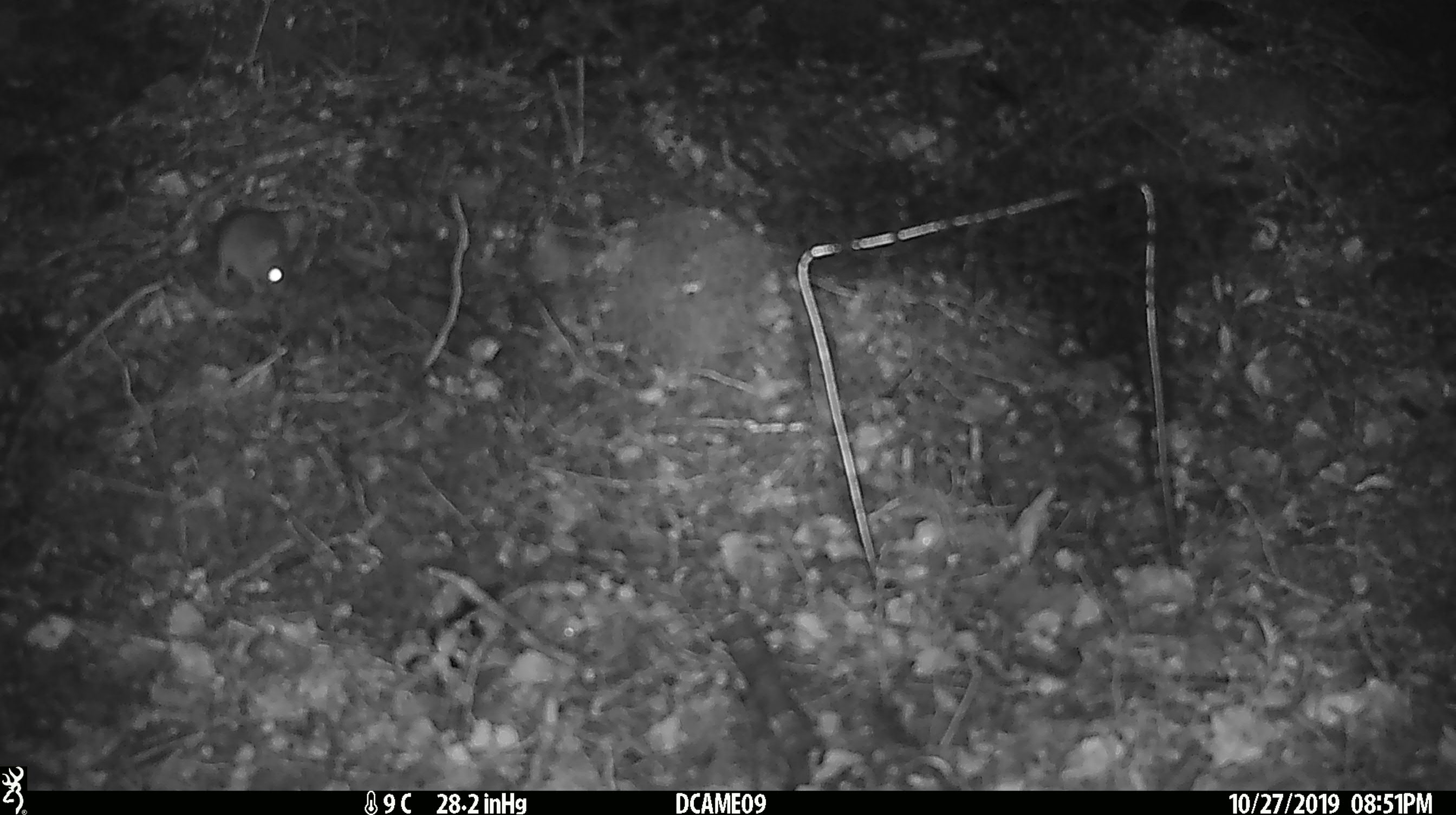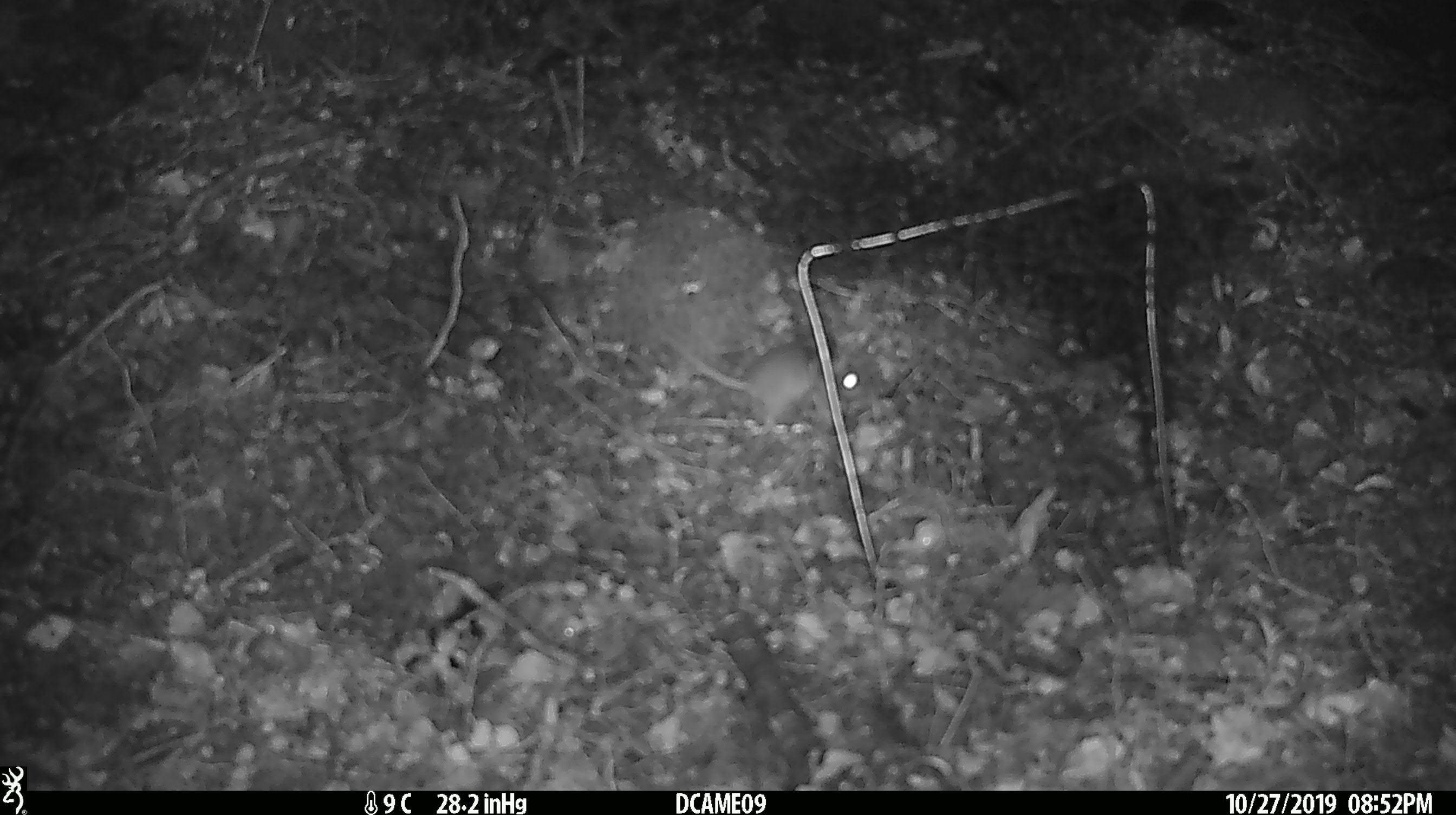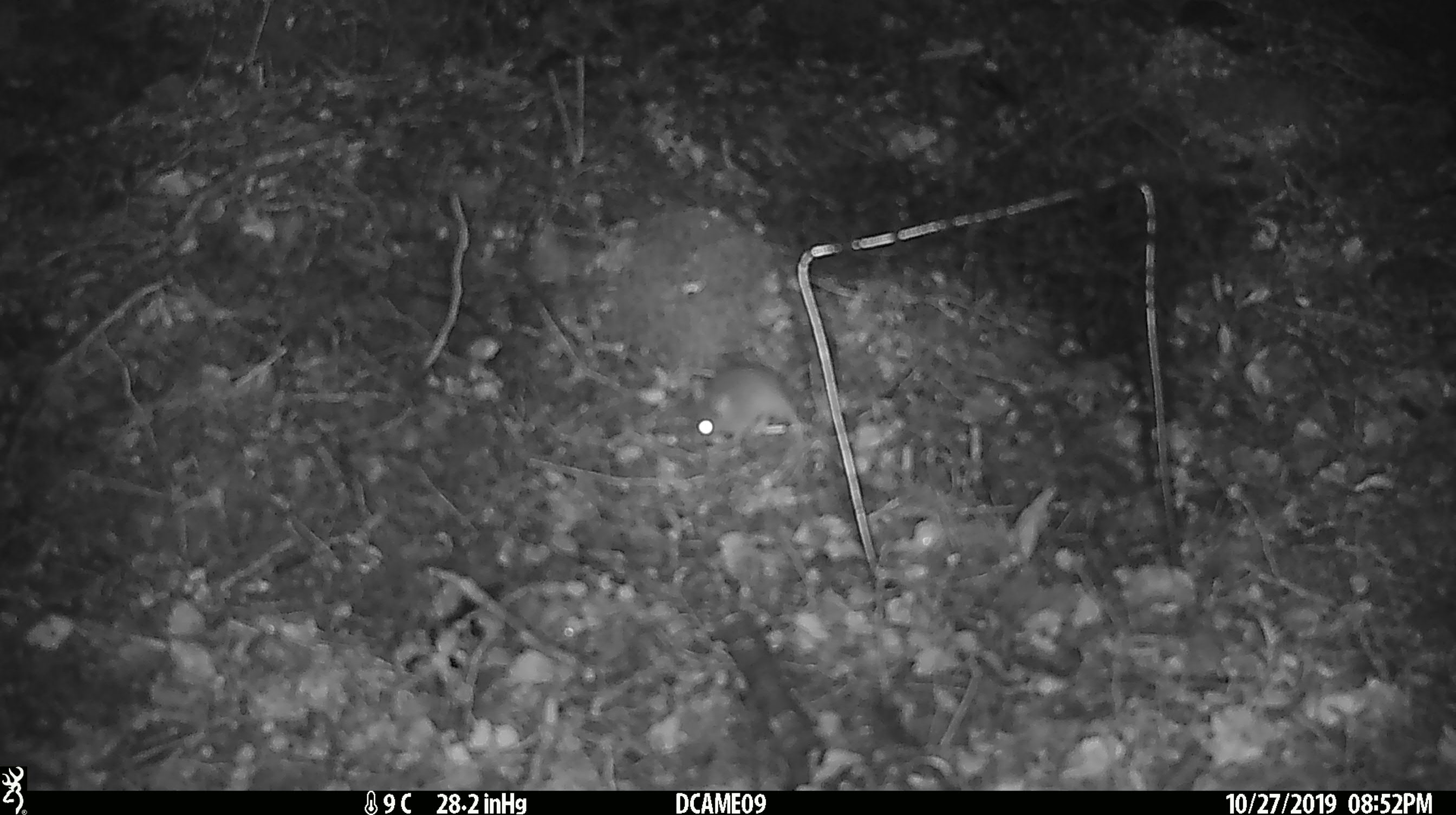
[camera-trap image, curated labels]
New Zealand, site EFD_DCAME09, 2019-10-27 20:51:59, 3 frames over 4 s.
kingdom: Animalia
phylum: Chordata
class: Mammalia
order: Rodentia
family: Muridae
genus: Mus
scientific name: Mus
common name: mouse